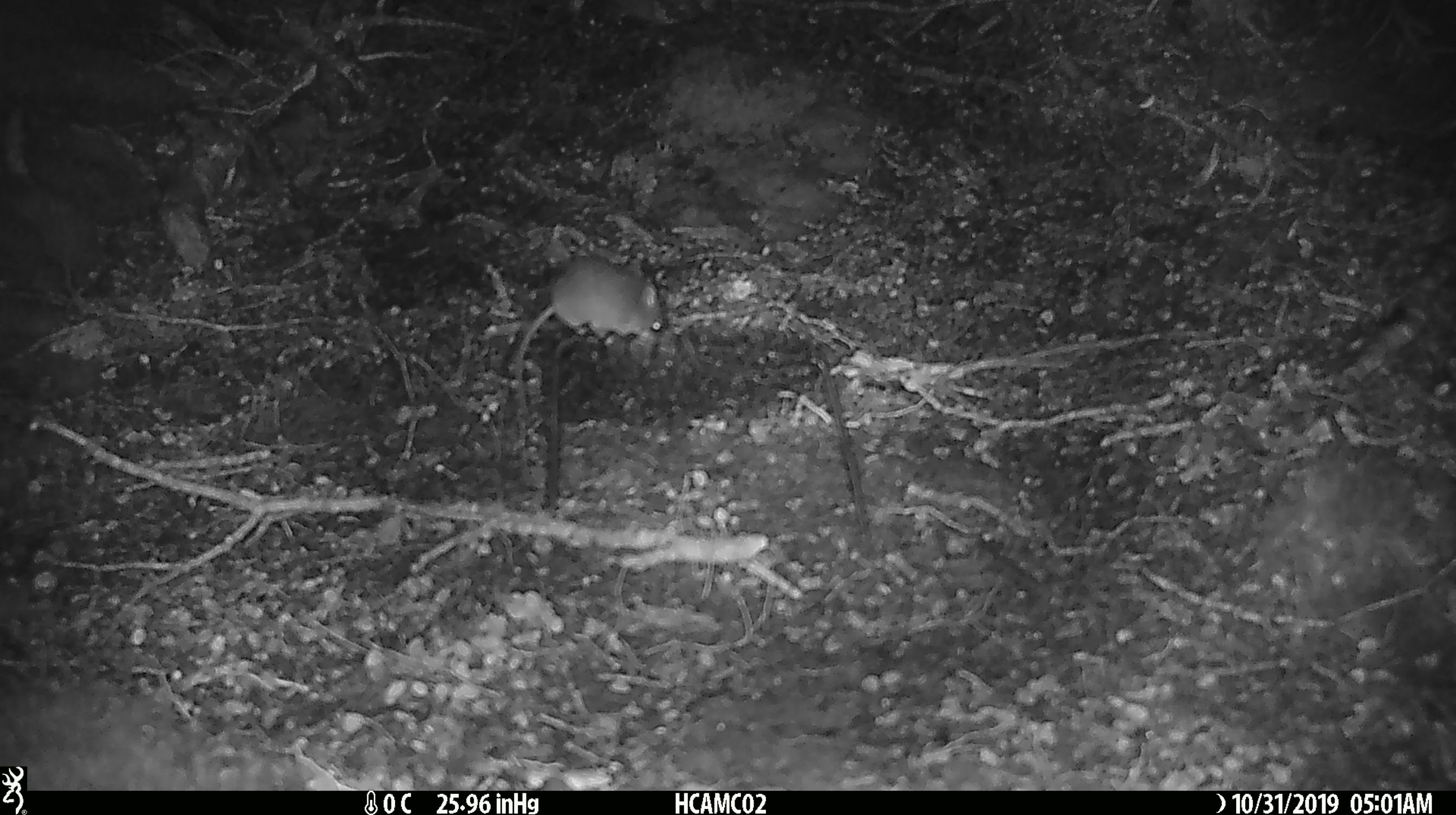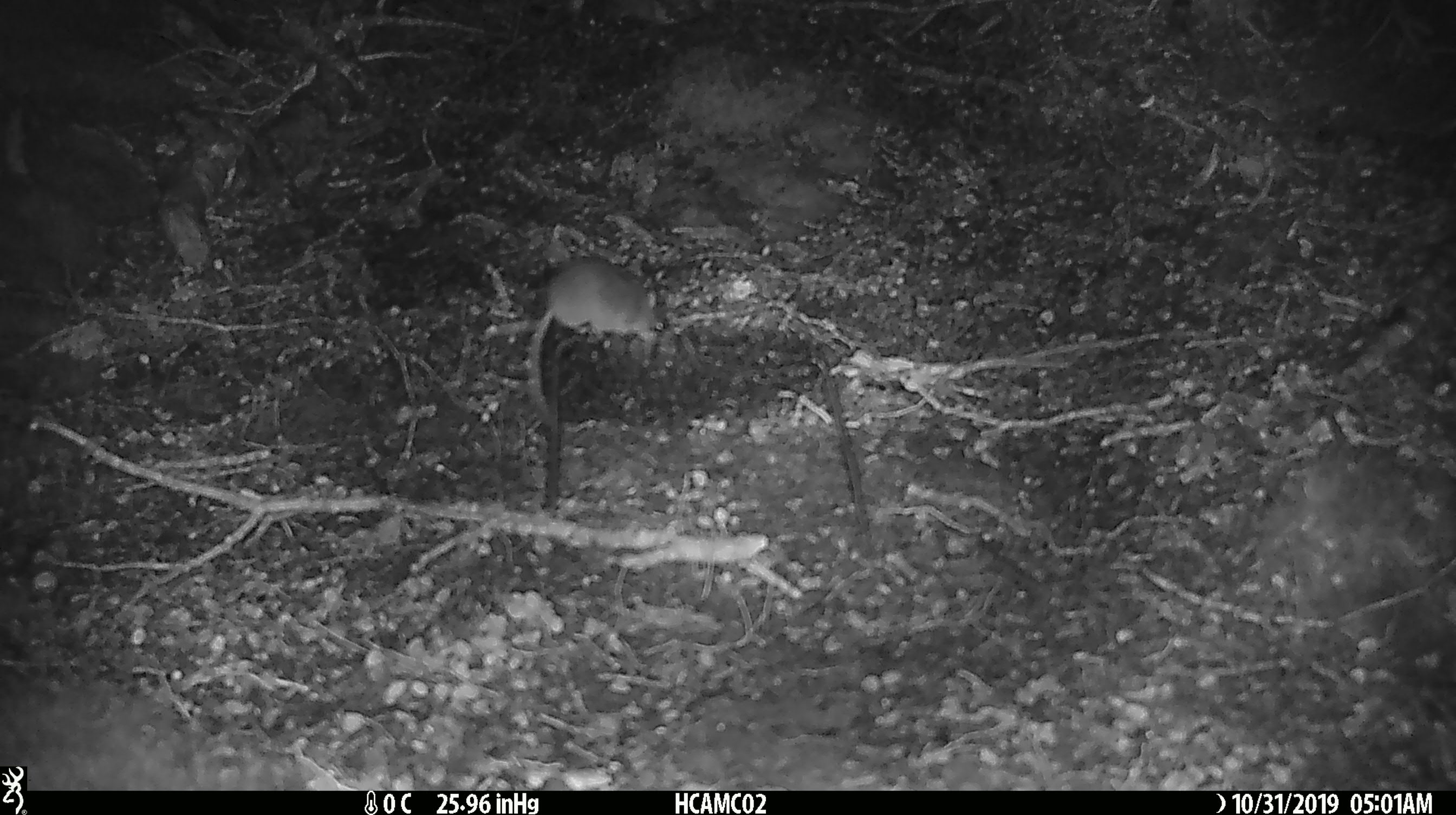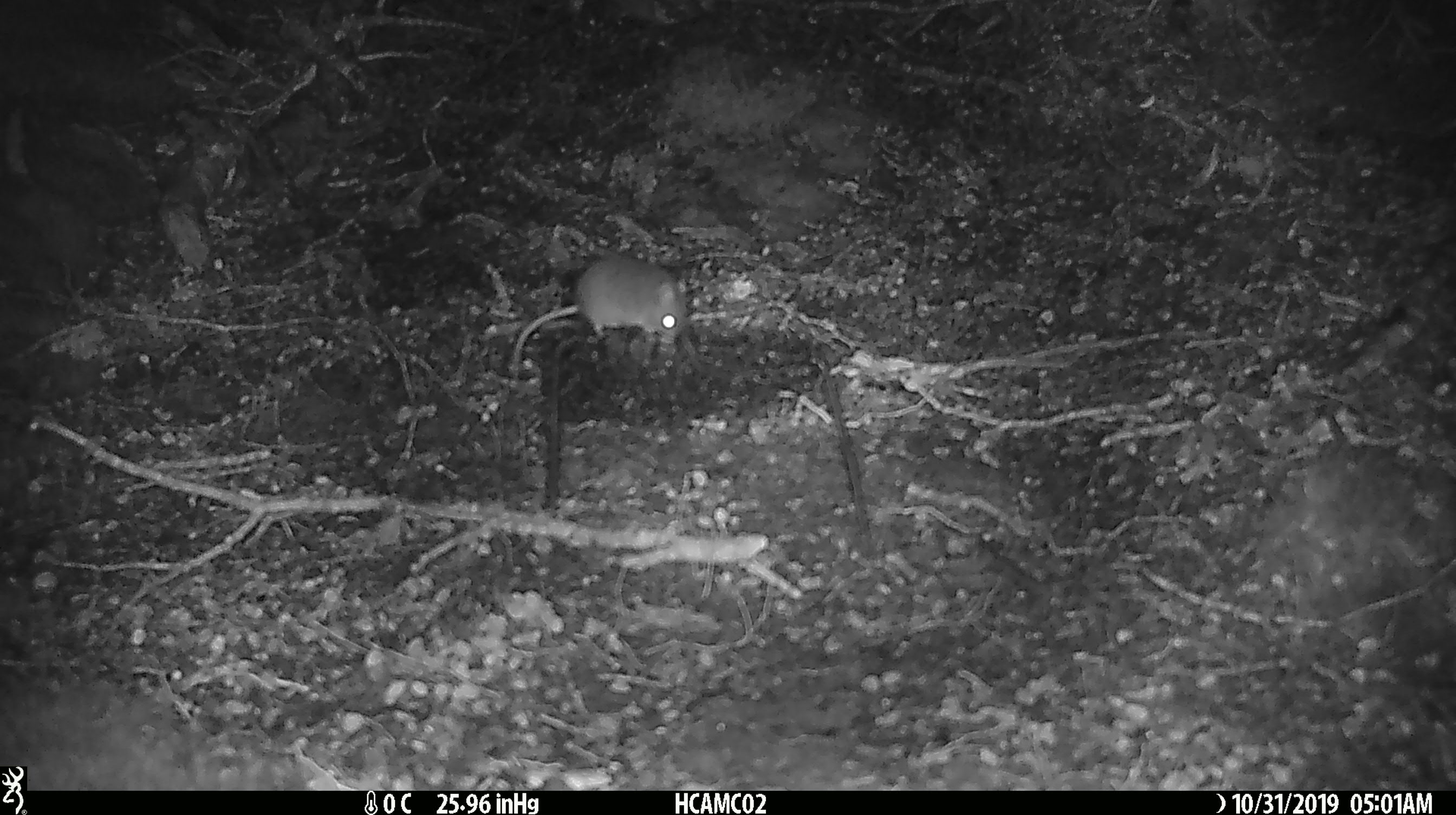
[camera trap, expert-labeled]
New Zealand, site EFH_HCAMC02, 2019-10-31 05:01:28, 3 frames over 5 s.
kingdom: Animalia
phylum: Chordata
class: Mammalia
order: Rodentia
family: Muridae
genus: Mus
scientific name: Mus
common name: mouse